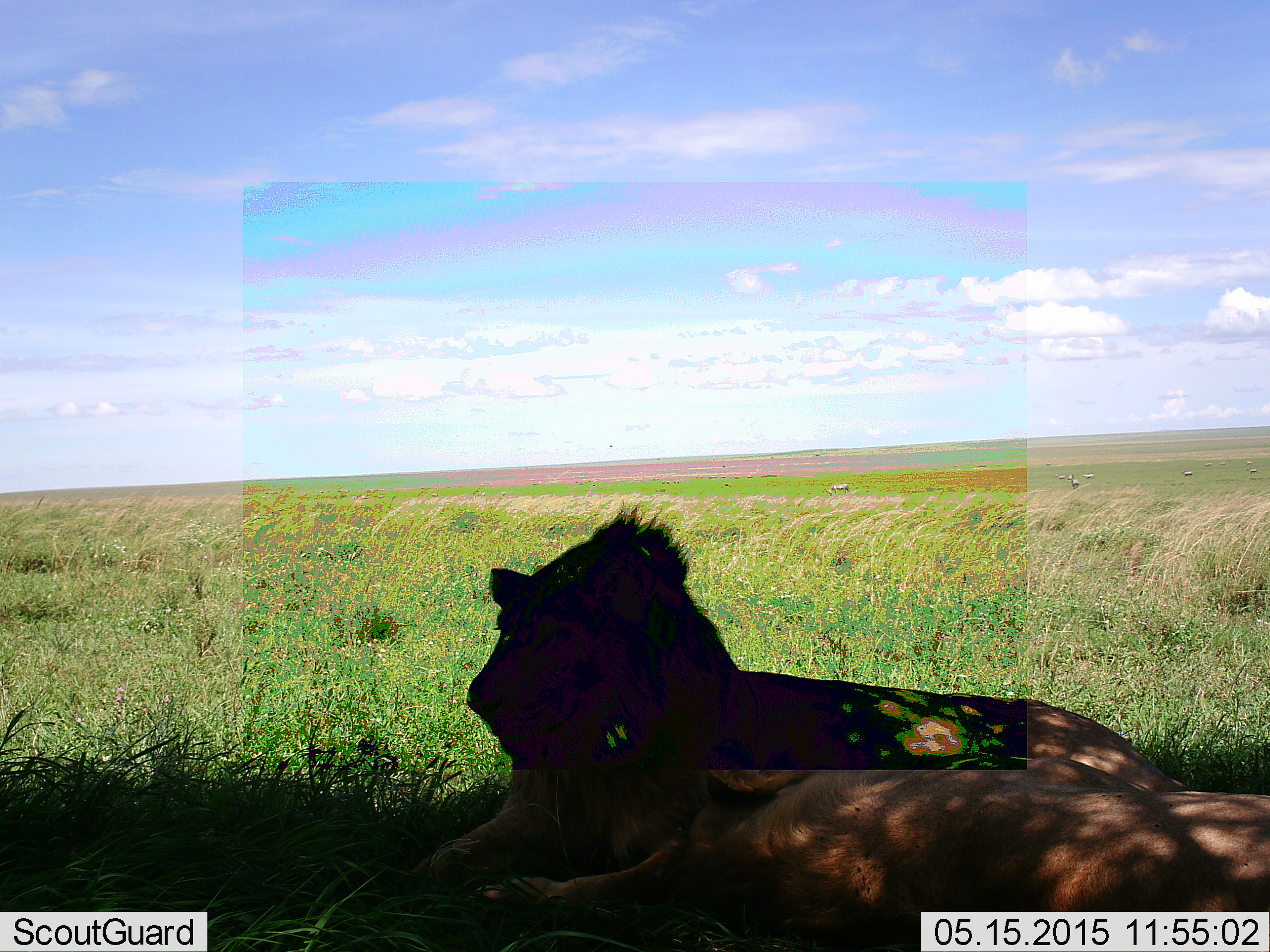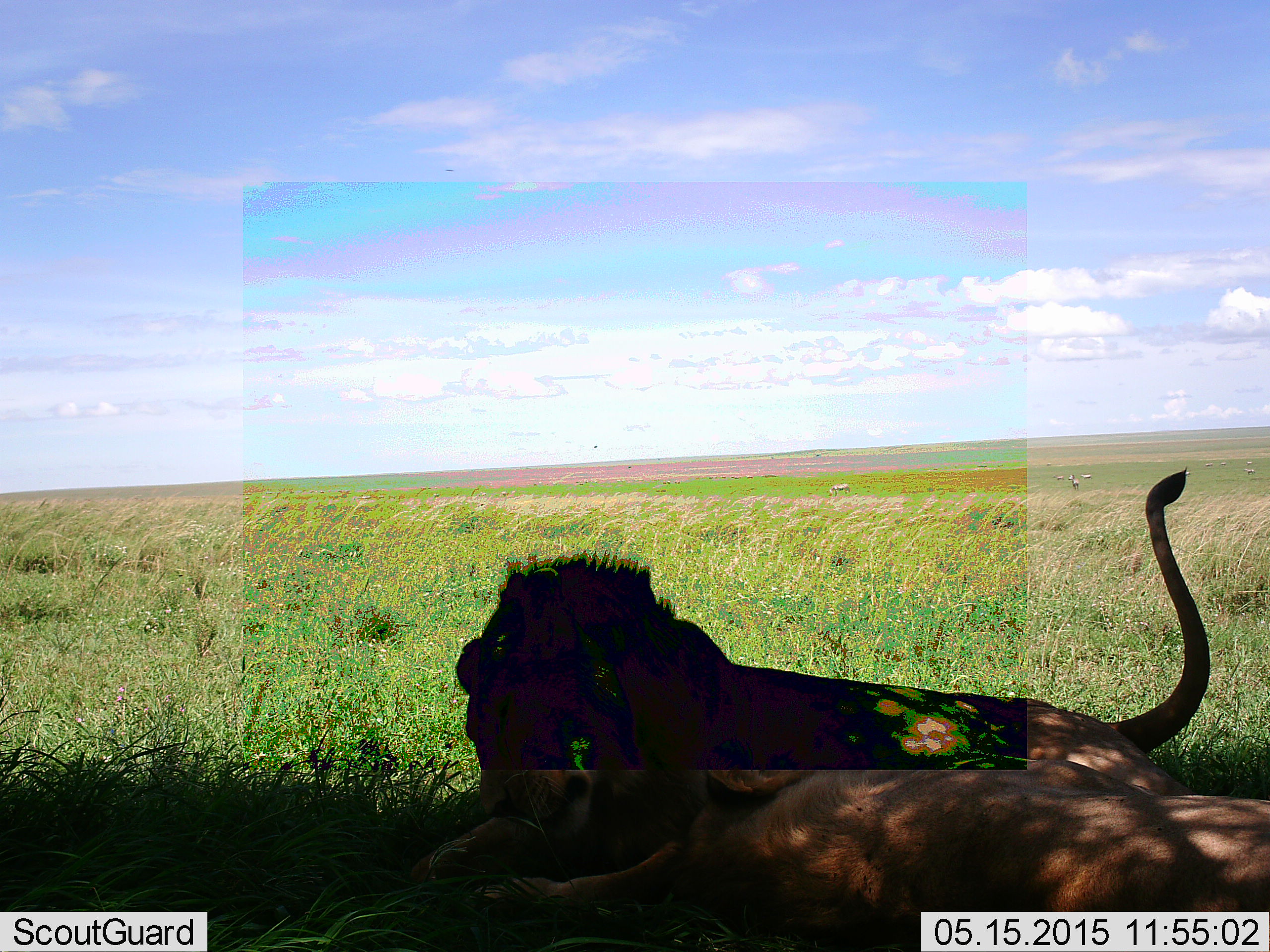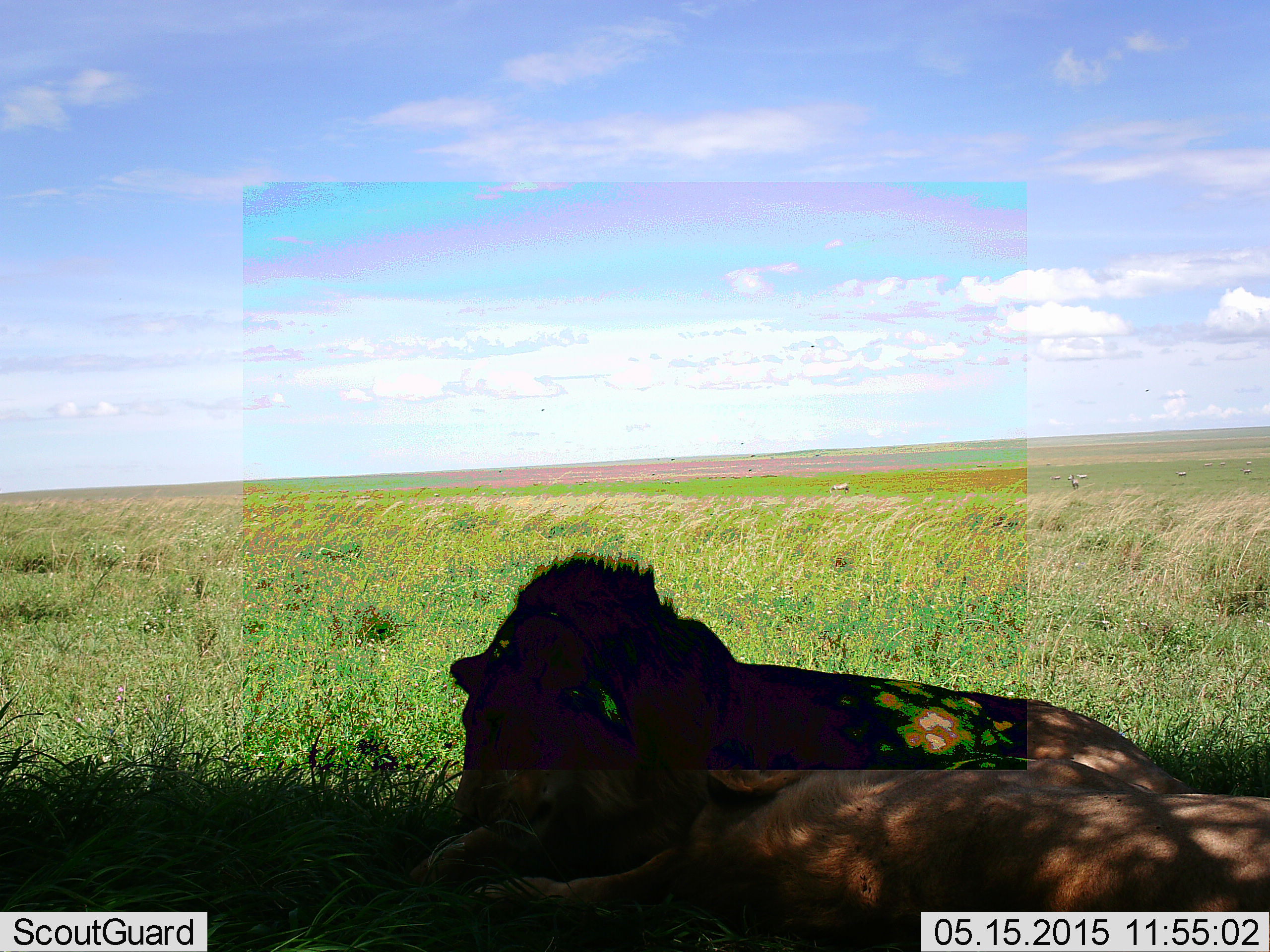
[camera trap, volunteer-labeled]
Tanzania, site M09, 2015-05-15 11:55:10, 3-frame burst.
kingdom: Animalia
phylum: Chordata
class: Mammalia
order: Carnivora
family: Felidae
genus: Panthera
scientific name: Panthera leo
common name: lion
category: lionfemale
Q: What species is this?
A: Lionfemale (lion) (Panthera leo).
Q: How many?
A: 1.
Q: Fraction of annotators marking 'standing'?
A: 0%.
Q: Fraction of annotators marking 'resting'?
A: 93%.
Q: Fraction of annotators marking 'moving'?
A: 7%.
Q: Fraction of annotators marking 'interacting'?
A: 14%.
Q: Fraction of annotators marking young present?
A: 0%.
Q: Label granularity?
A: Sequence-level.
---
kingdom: Animalia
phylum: Chordata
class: Mammalia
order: Carnivora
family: Felidae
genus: Panthera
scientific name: Panthera leo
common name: lion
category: lionmale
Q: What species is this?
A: Lionmale (lion) (Panthera leo).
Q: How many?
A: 1.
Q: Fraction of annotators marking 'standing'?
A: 0%.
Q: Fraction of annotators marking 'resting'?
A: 82%.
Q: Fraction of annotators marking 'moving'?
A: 0%.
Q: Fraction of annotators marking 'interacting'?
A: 18%.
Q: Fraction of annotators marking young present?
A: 0%.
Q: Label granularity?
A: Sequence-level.